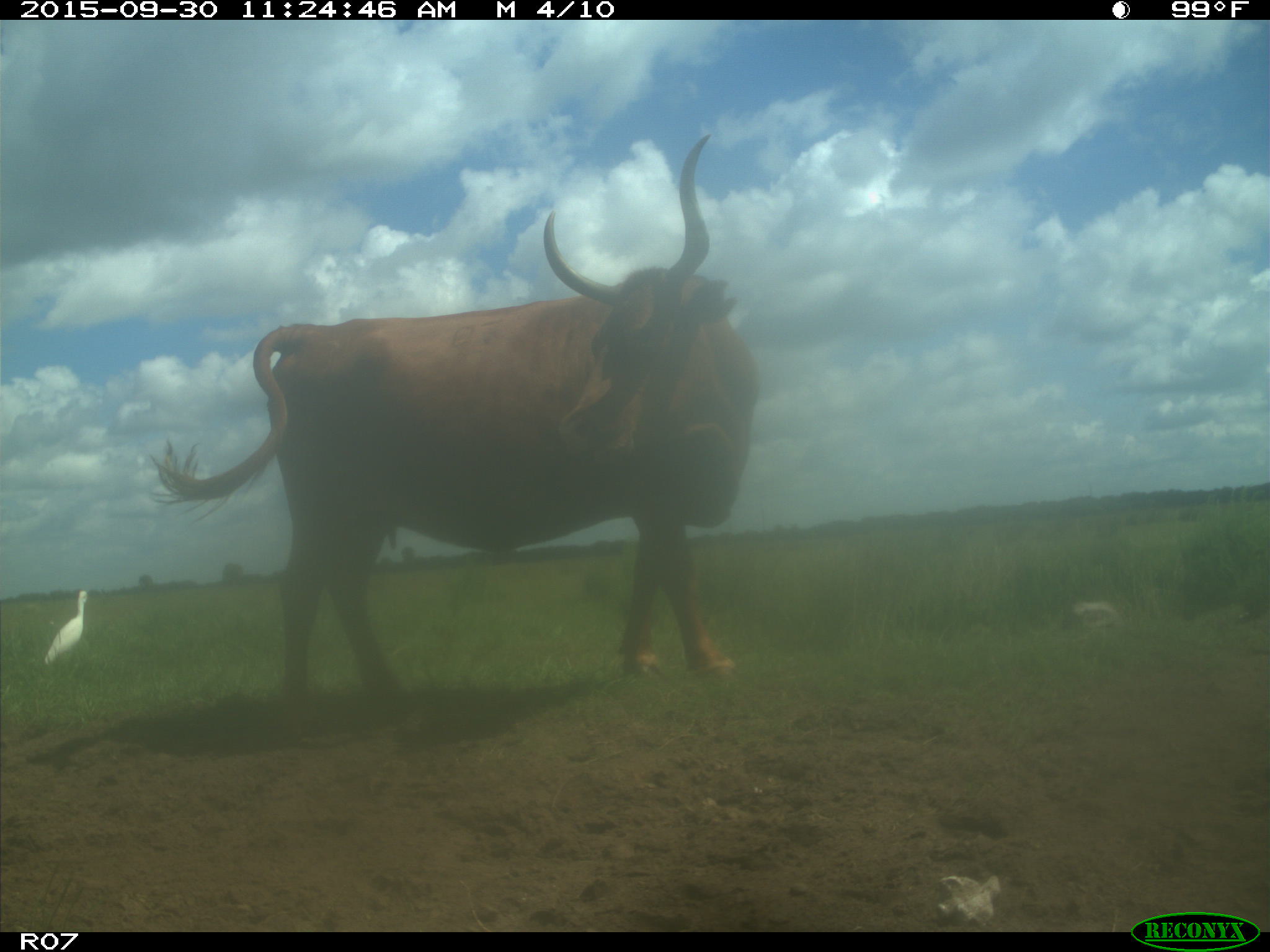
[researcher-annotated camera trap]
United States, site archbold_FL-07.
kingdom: Animalia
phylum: Chordata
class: Mammalia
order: Artiodactyla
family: Bovidae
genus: Bos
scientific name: Bos taurus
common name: domestic cow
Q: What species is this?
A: Bos taurus (domestic cow).